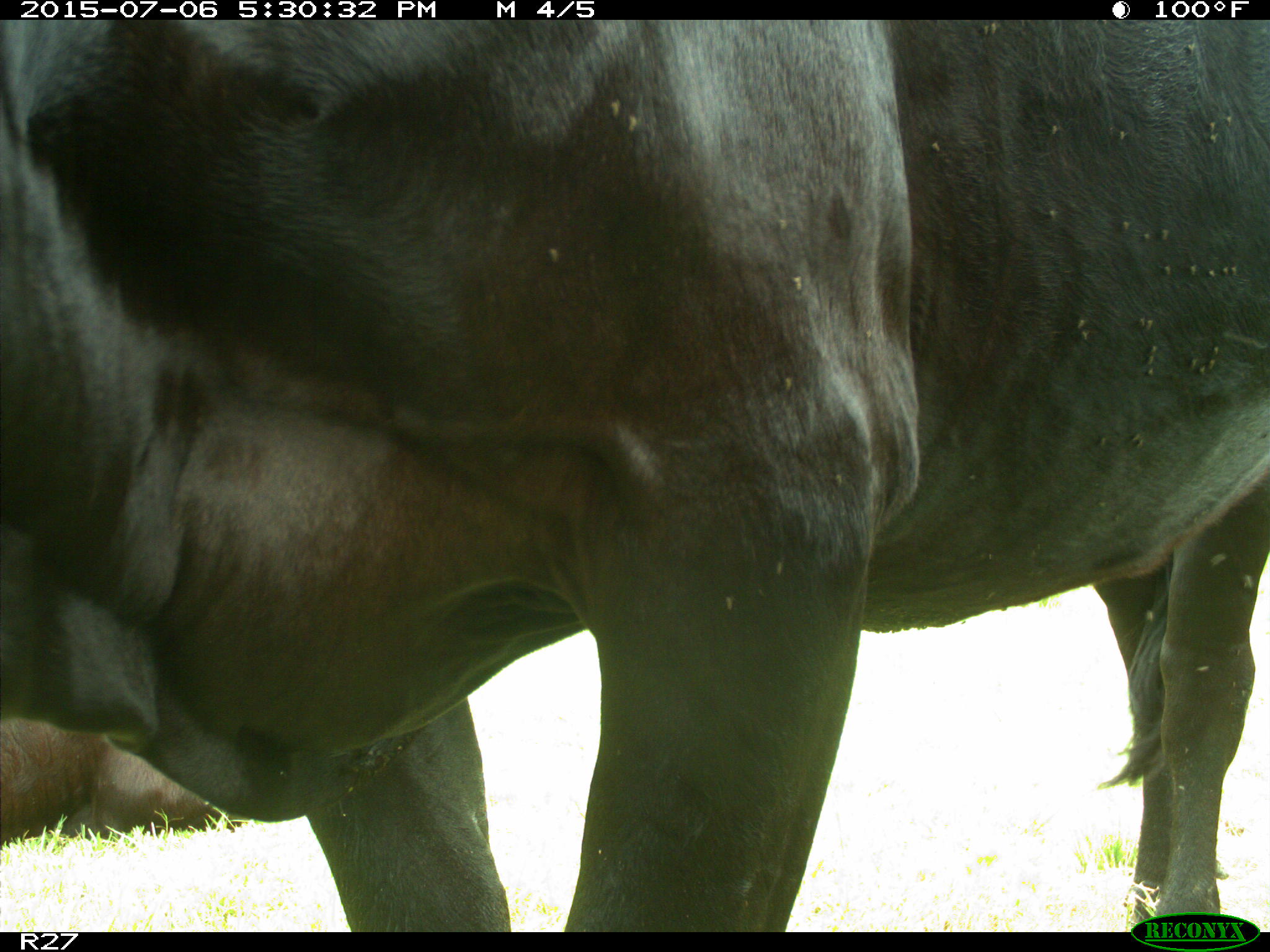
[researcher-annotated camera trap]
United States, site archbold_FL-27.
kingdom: Animalia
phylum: Chordata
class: Mammalia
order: Artiodactyla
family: Bovidae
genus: Bos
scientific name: Bos taurus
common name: domestic cow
Bos taurus (domestic cow).